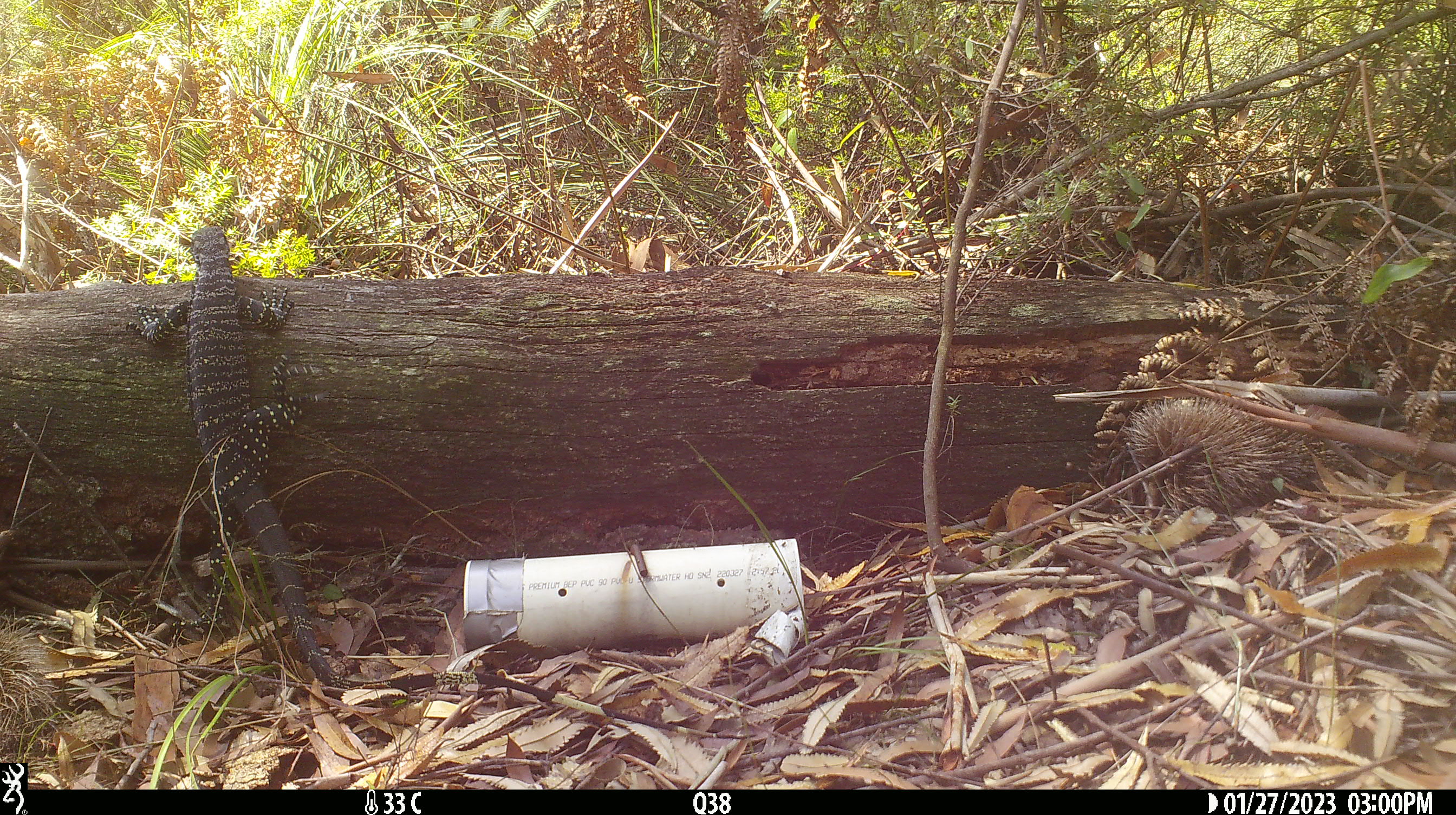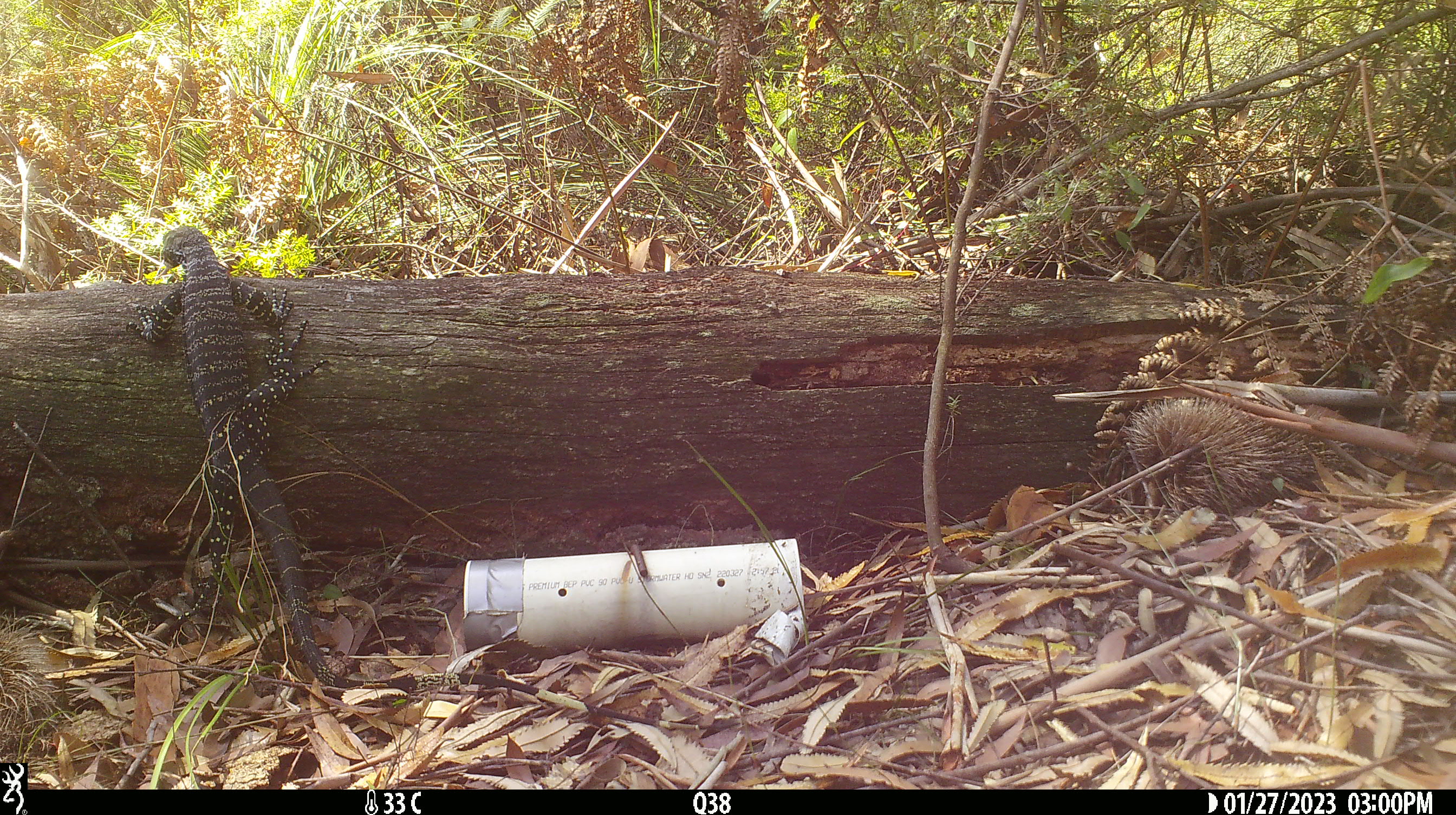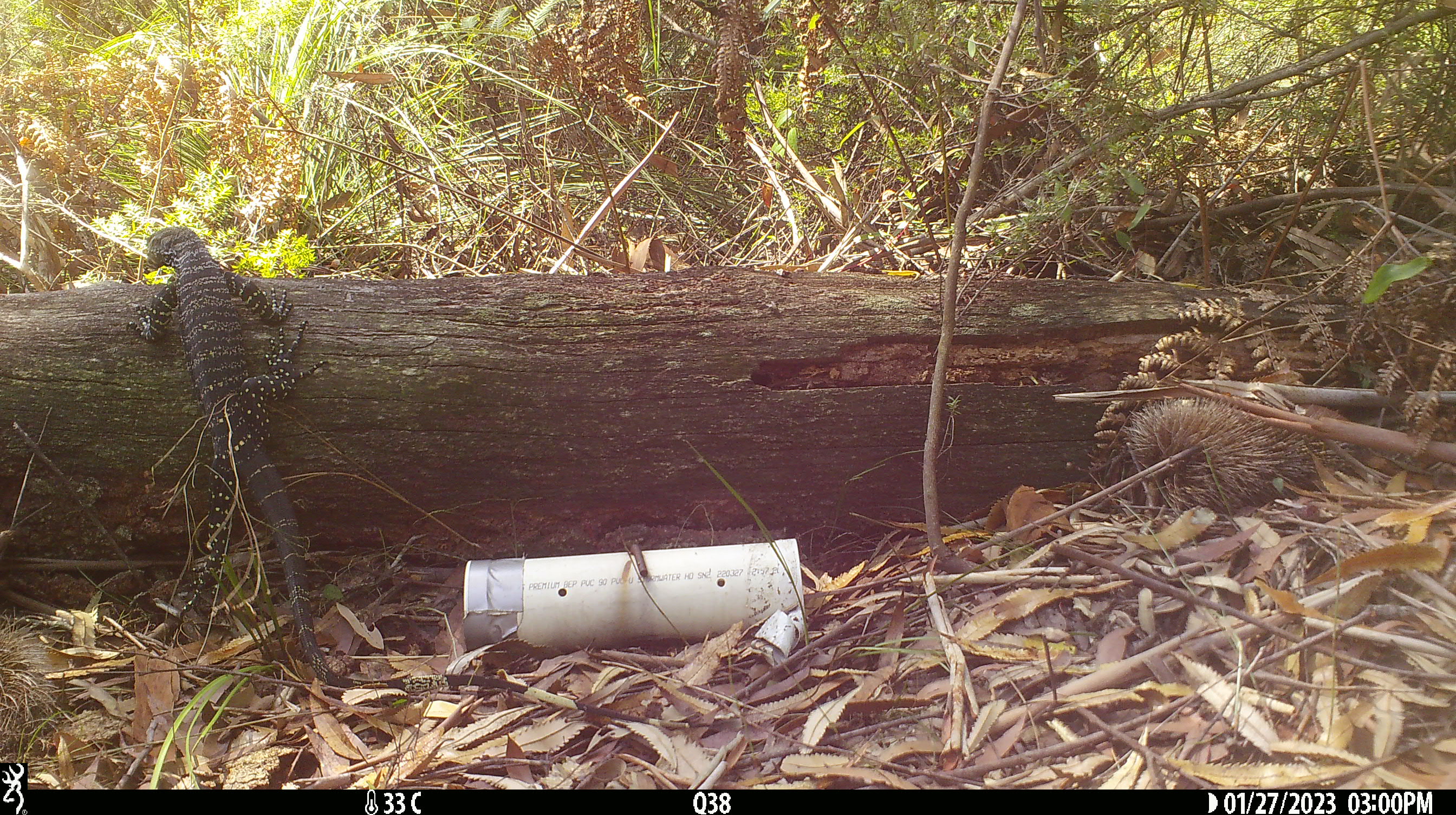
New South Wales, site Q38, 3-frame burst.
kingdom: Animalia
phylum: Chordata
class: Reptilia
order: Squamata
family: Varanidae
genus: Varanus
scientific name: Varanus varius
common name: lace monitor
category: goanna